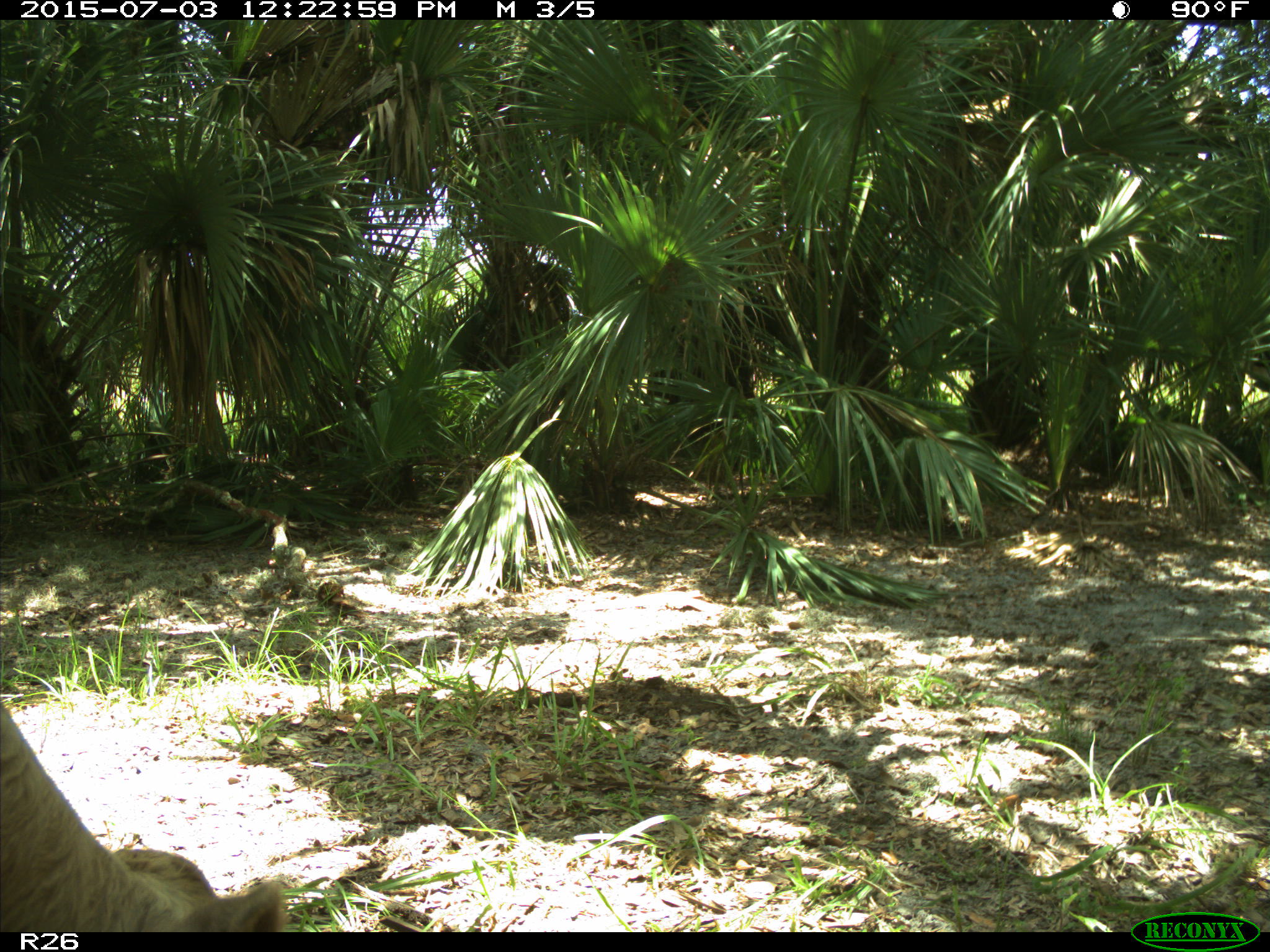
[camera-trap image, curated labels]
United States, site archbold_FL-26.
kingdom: Animalia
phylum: Chordata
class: Mammalia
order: Artiodactyla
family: Bovidae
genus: Bos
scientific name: Bos taurus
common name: domestic cow